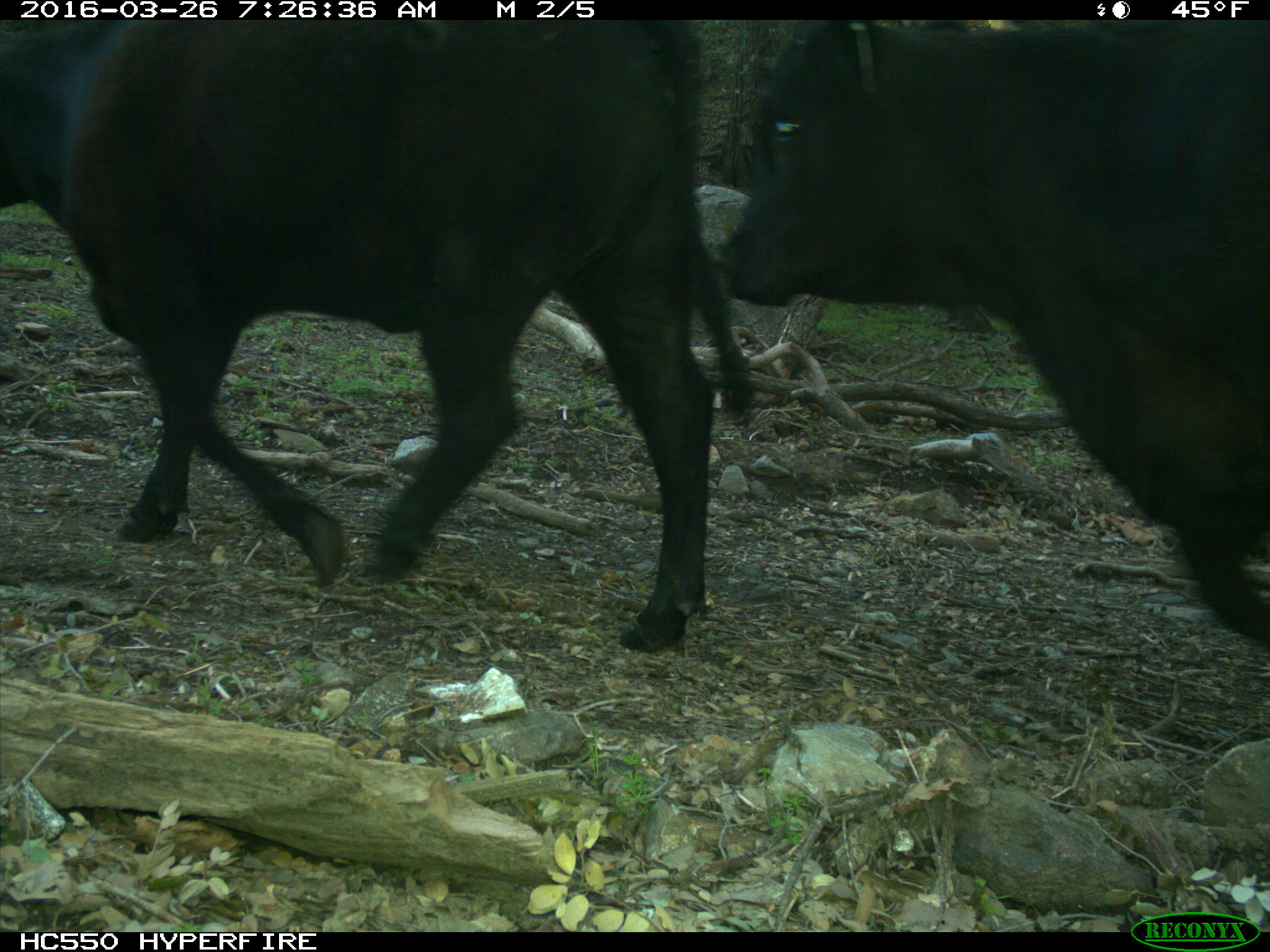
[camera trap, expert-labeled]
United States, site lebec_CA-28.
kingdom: Animalia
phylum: Chordata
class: Mammalia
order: Artiodactyla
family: Bovidae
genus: Bos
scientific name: Bos taurus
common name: domestic cow